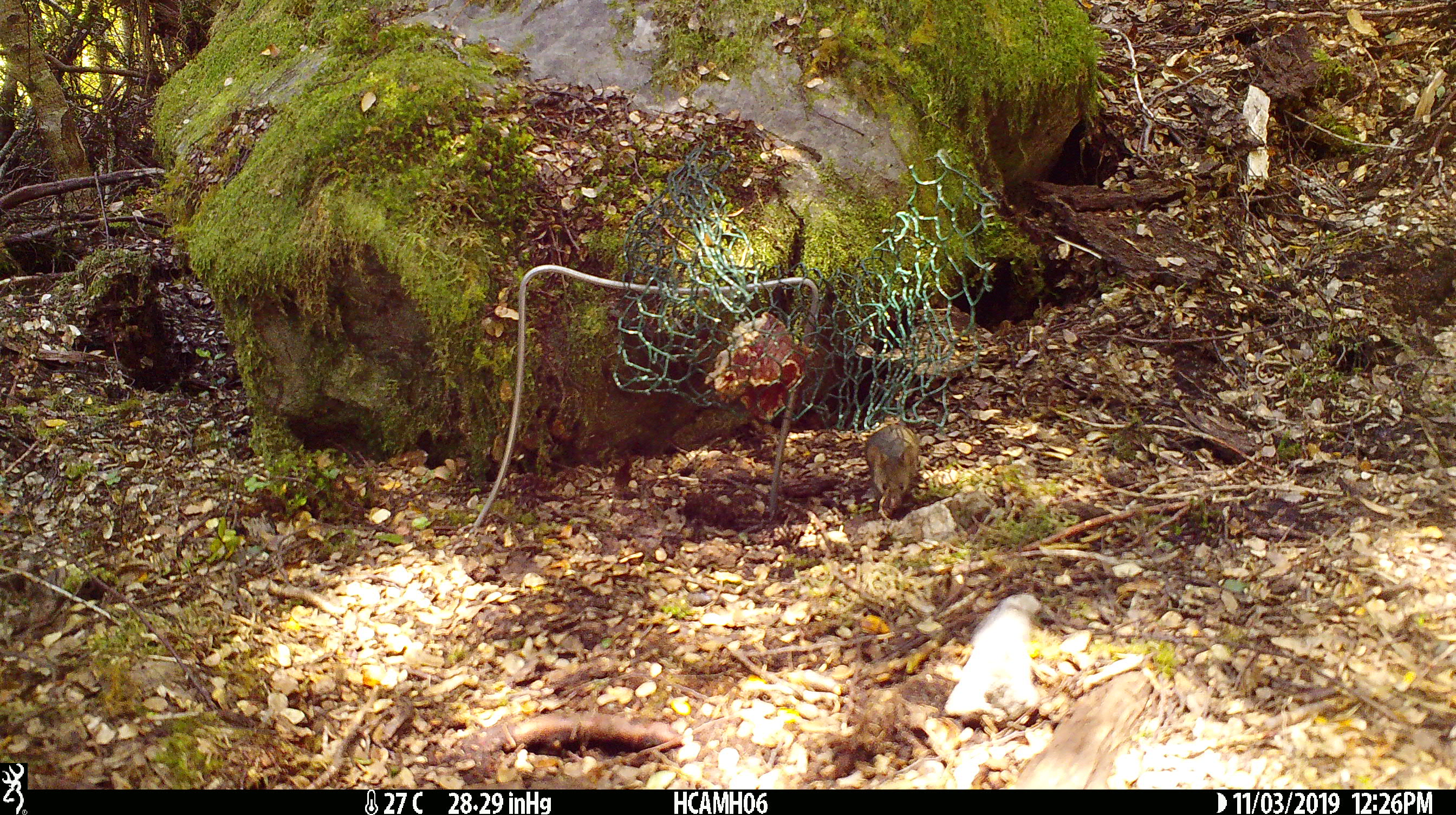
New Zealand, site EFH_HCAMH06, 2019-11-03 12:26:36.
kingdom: Animalia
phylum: Chordata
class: Mammalia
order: Rodentia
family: Muridae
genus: Mus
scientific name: Mus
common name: mouse